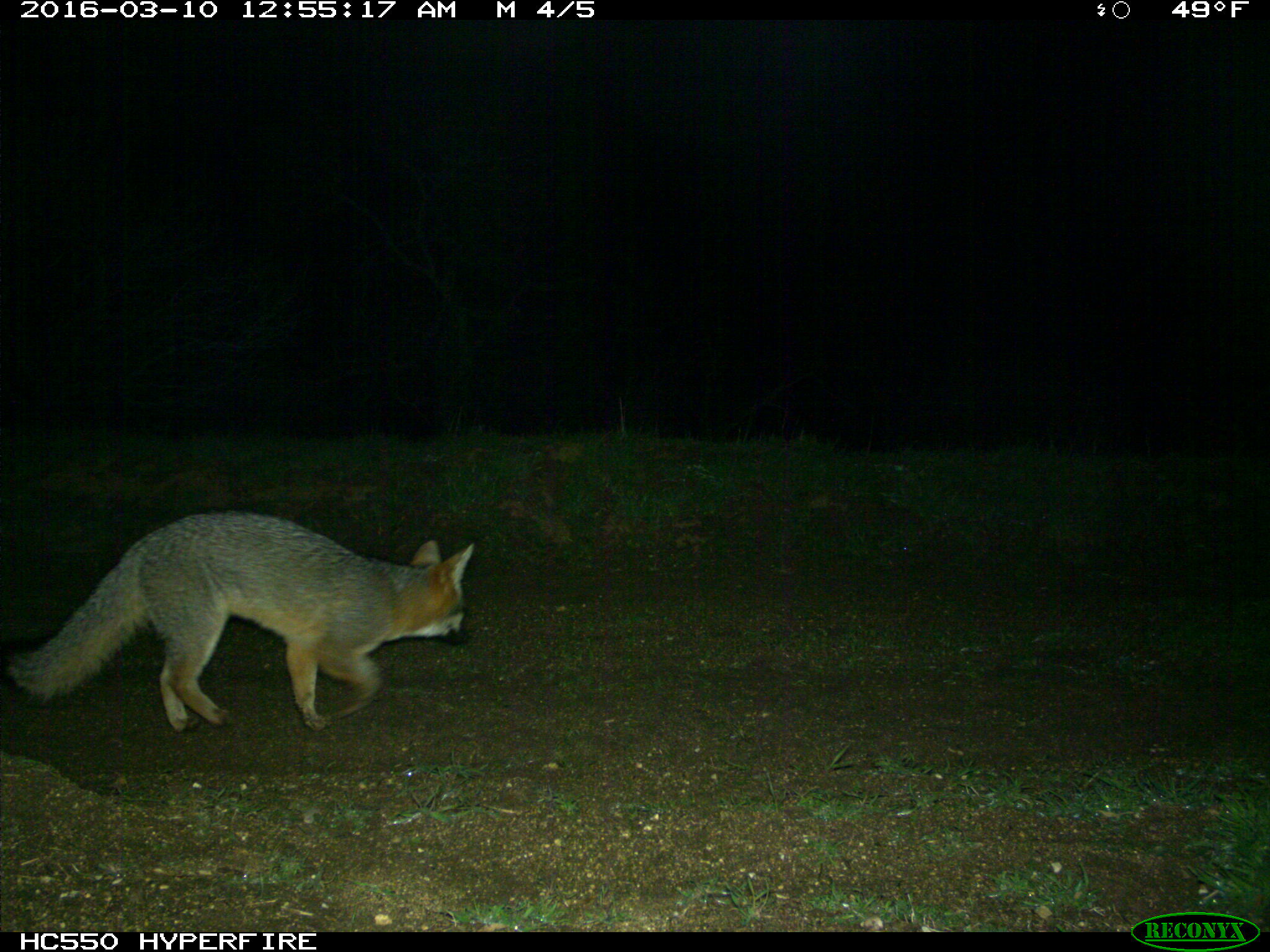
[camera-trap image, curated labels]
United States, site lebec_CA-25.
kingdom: Animalia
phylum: Chordata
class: Mammalia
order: Carnivora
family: Canidae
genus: Urocyon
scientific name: Urocyon cinereoargenteus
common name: gray fox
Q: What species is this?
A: Urocyon cinereoargenteus (gray fox).